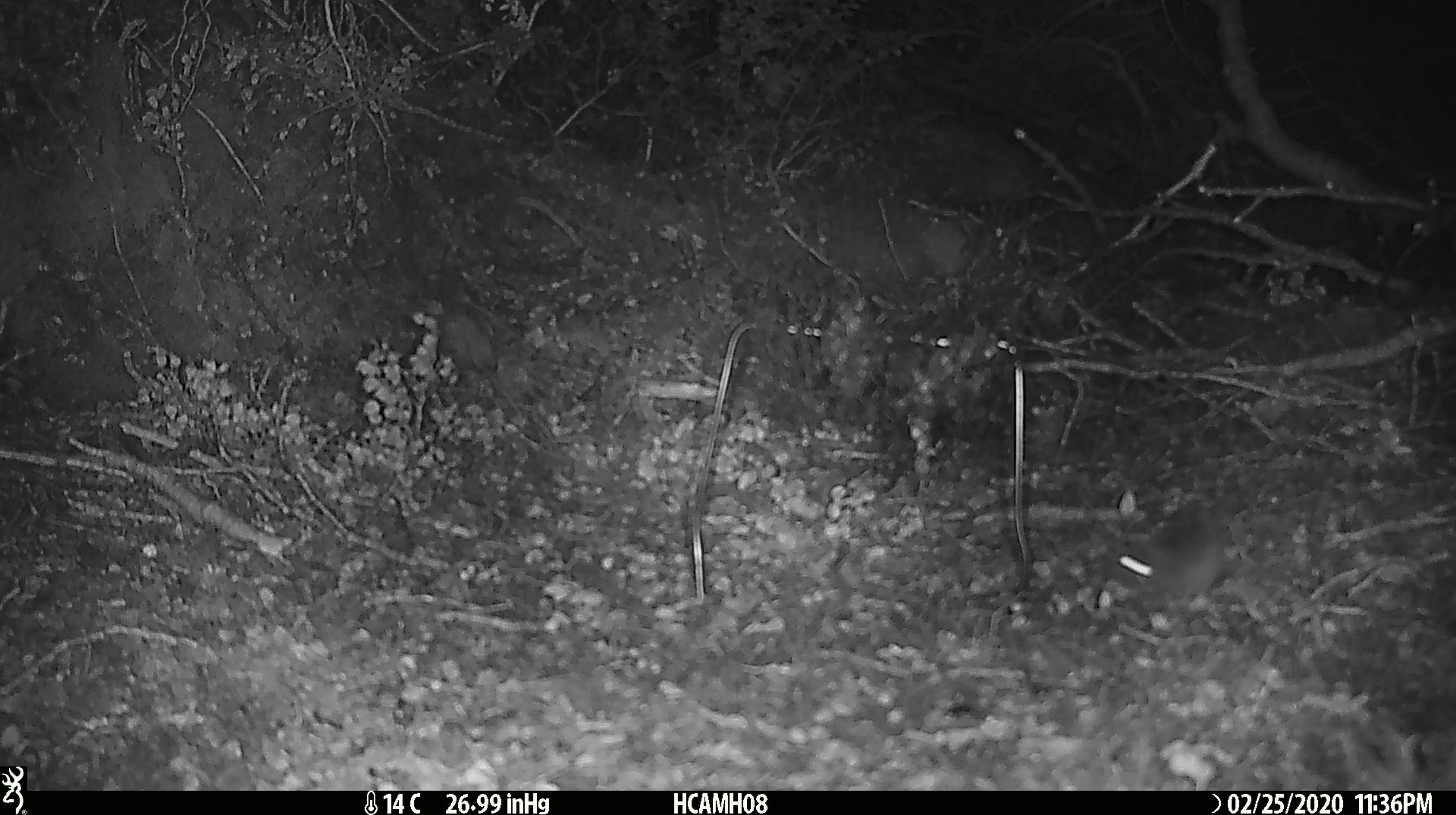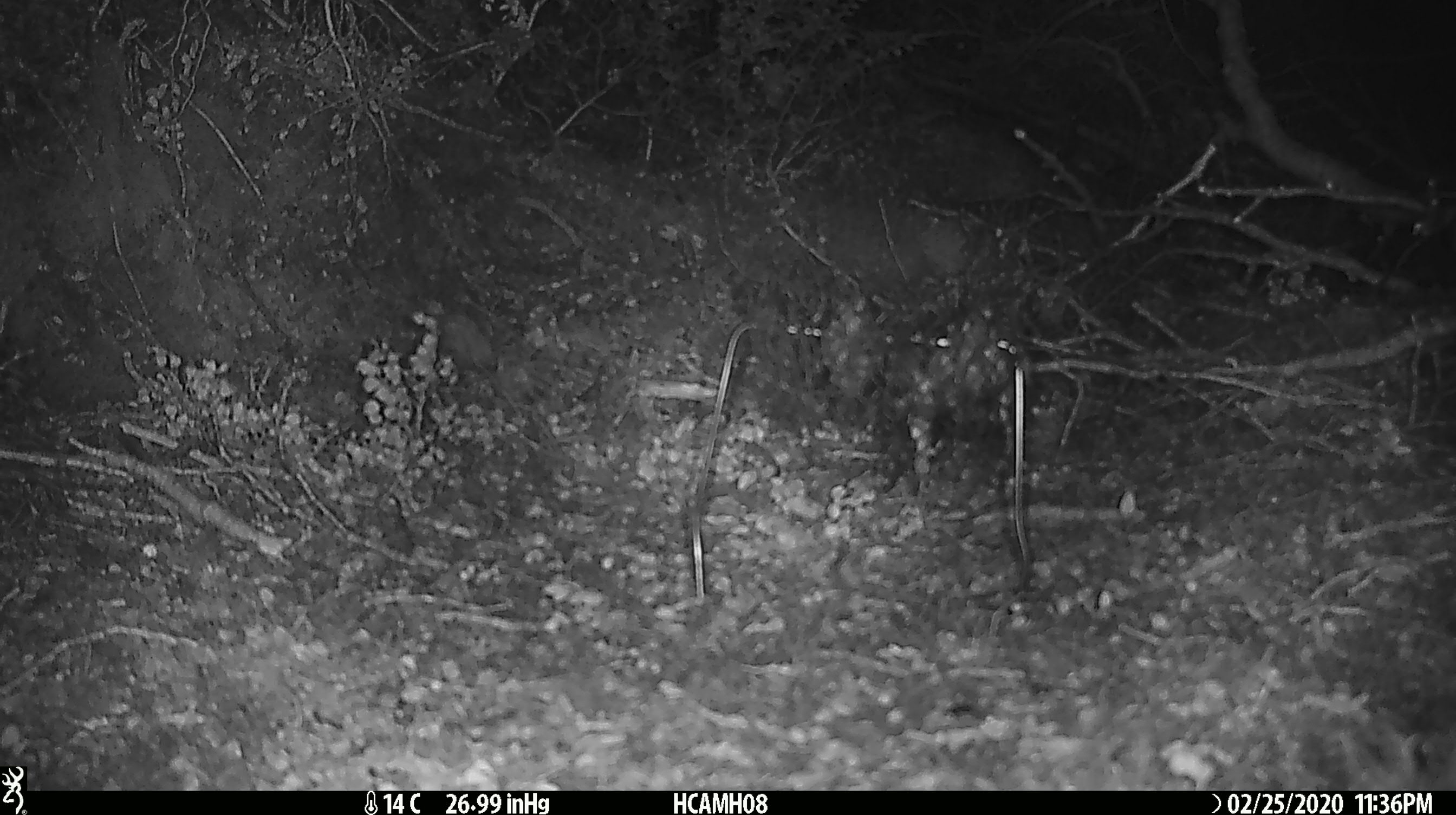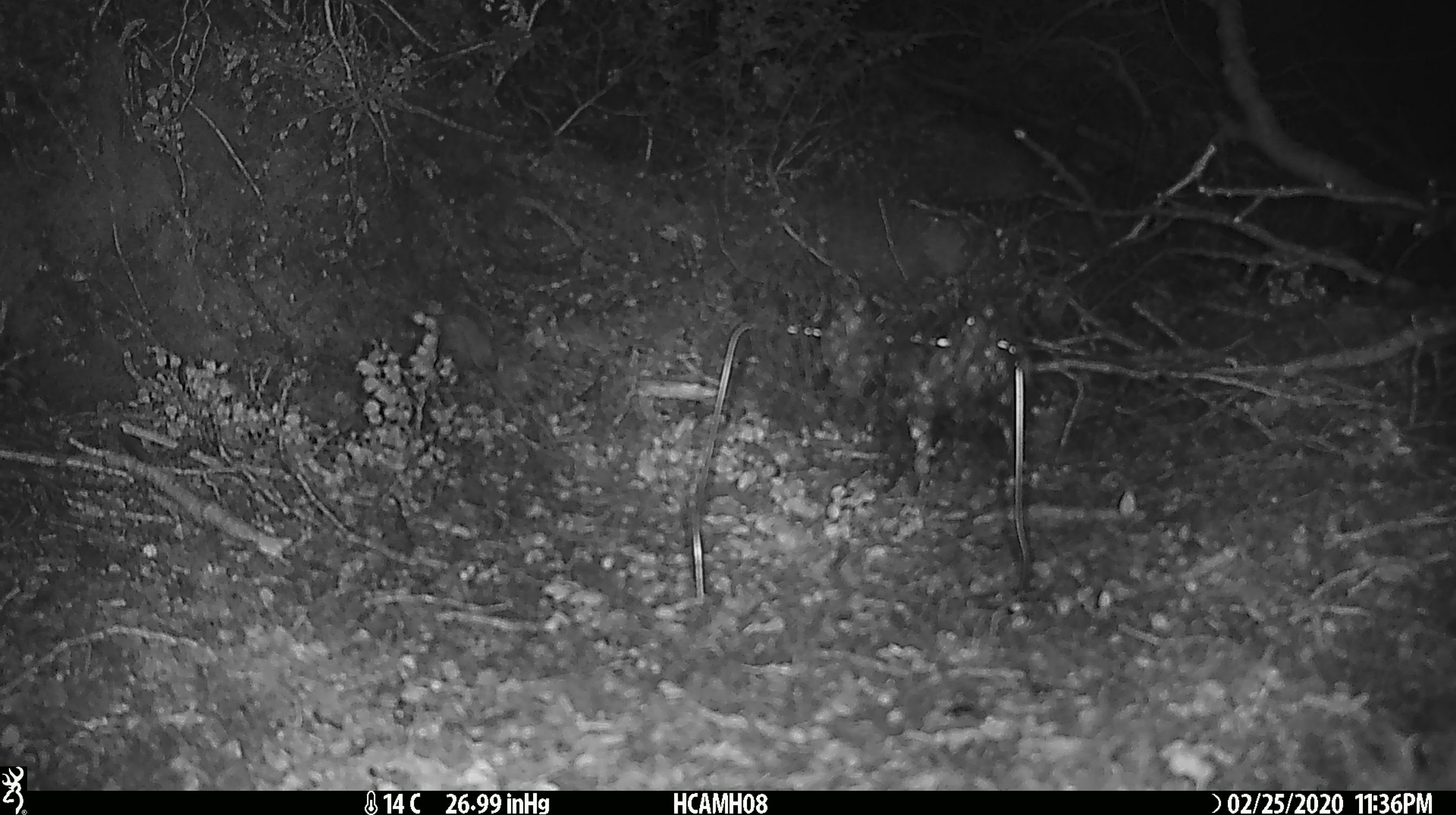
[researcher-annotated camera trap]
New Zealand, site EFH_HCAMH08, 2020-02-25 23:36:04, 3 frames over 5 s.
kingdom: Animalia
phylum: Chordata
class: Mammalia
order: Rodentia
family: Muridae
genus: Mus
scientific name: Mus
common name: mouse